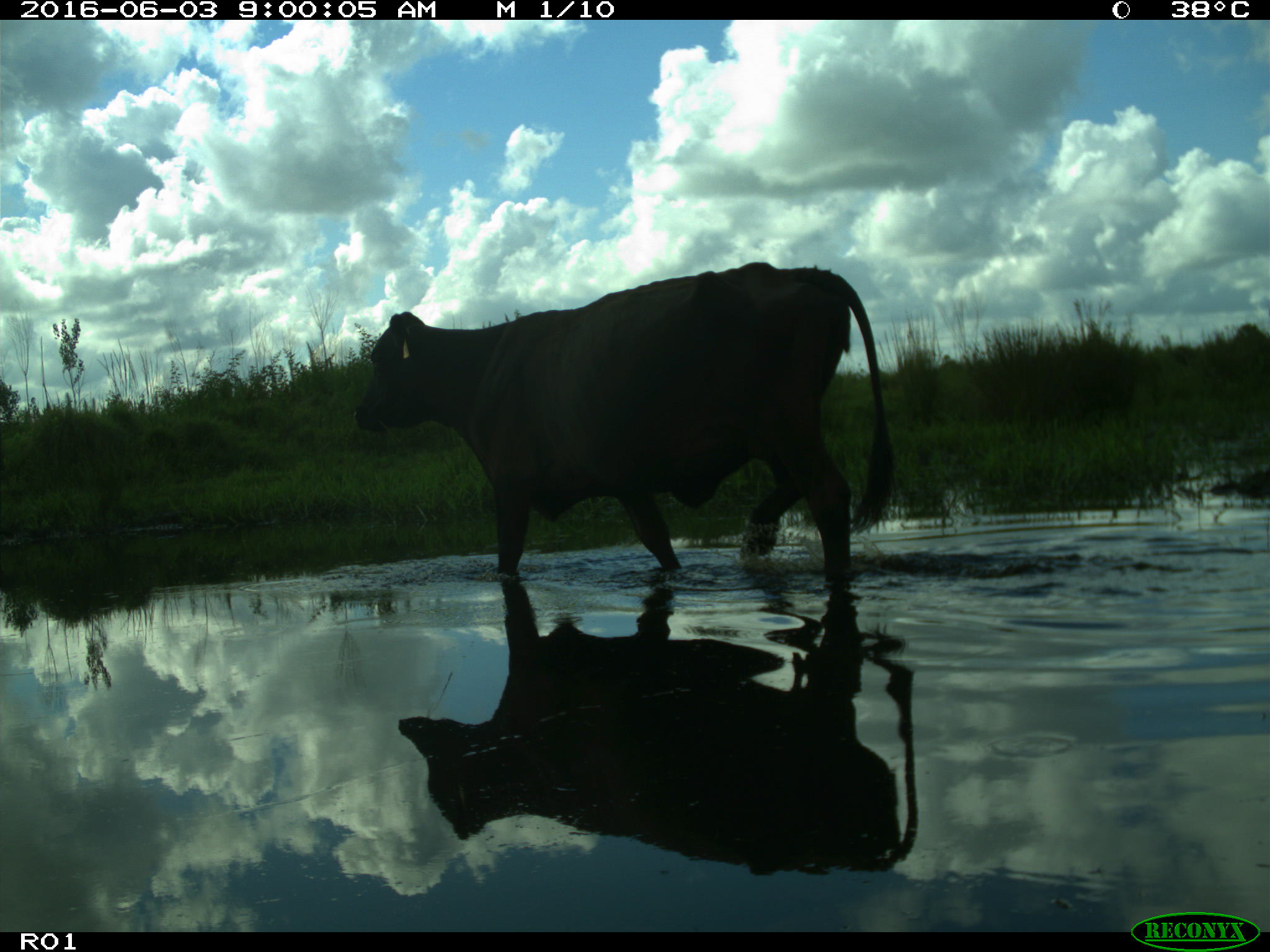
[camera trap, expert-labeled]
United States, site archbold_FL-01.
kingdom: Animalia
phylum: Chordata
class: Mammalia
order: Artiodactyla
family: Bovidae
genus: Bos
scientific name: Bos taurus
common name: domestic cow